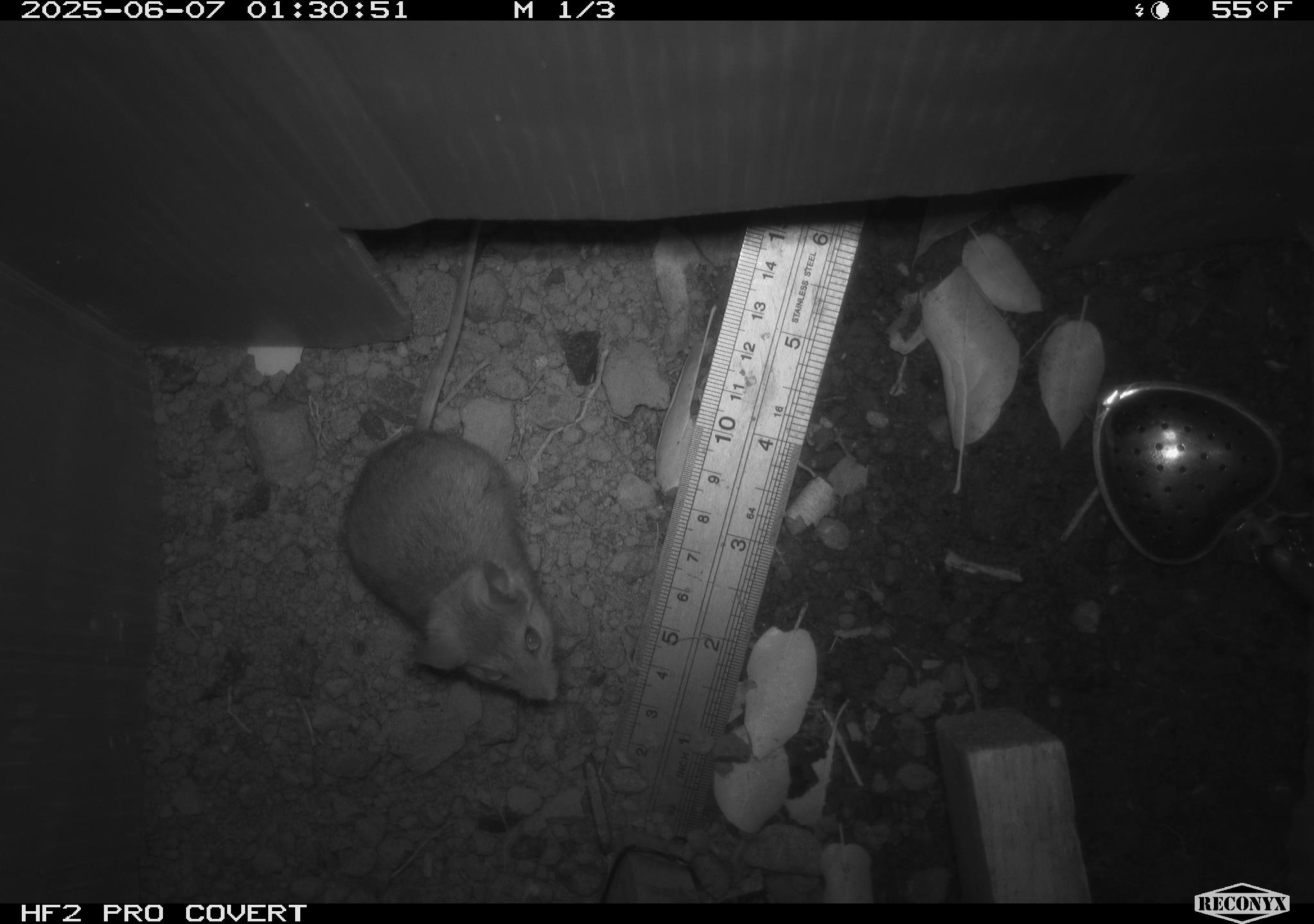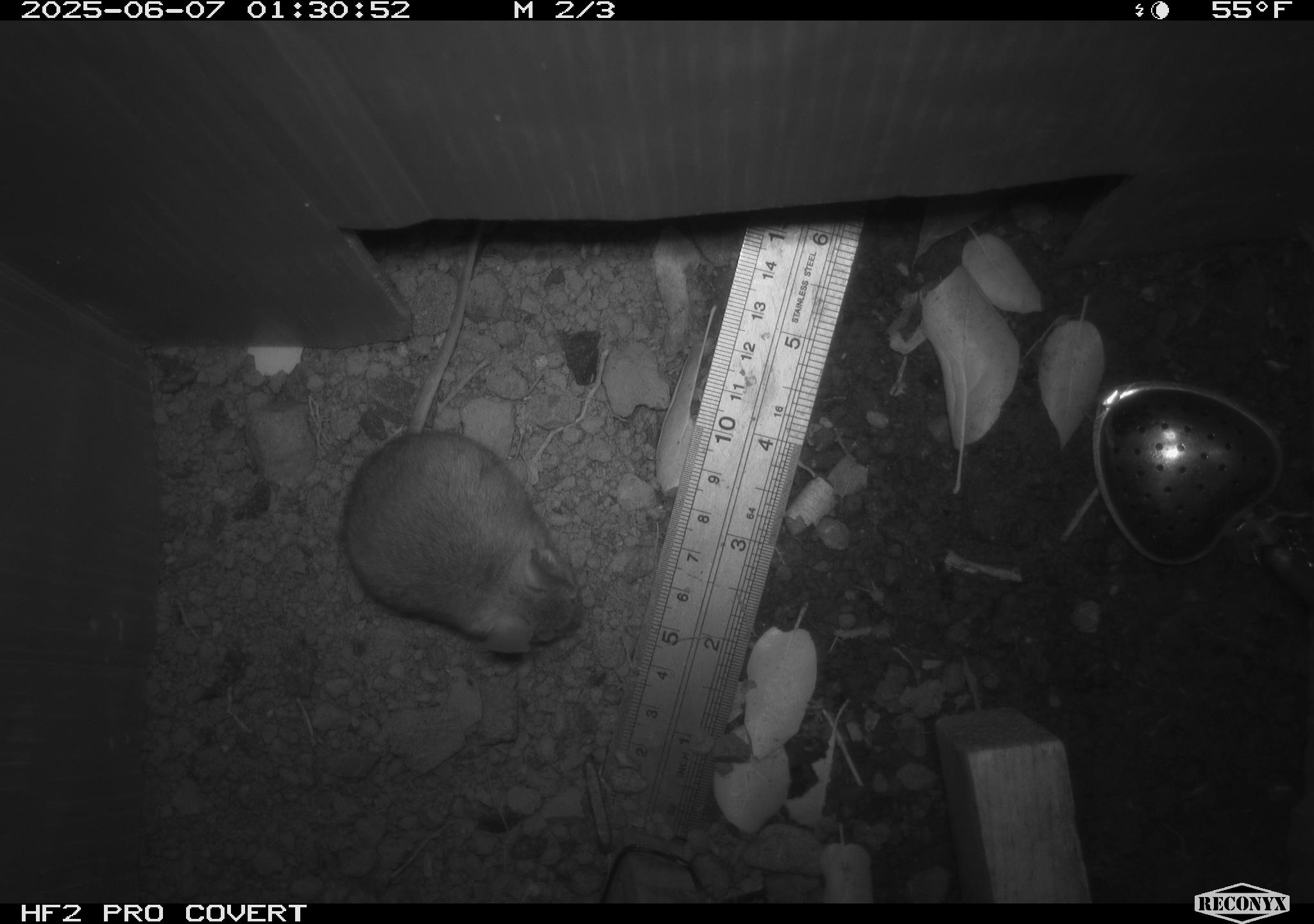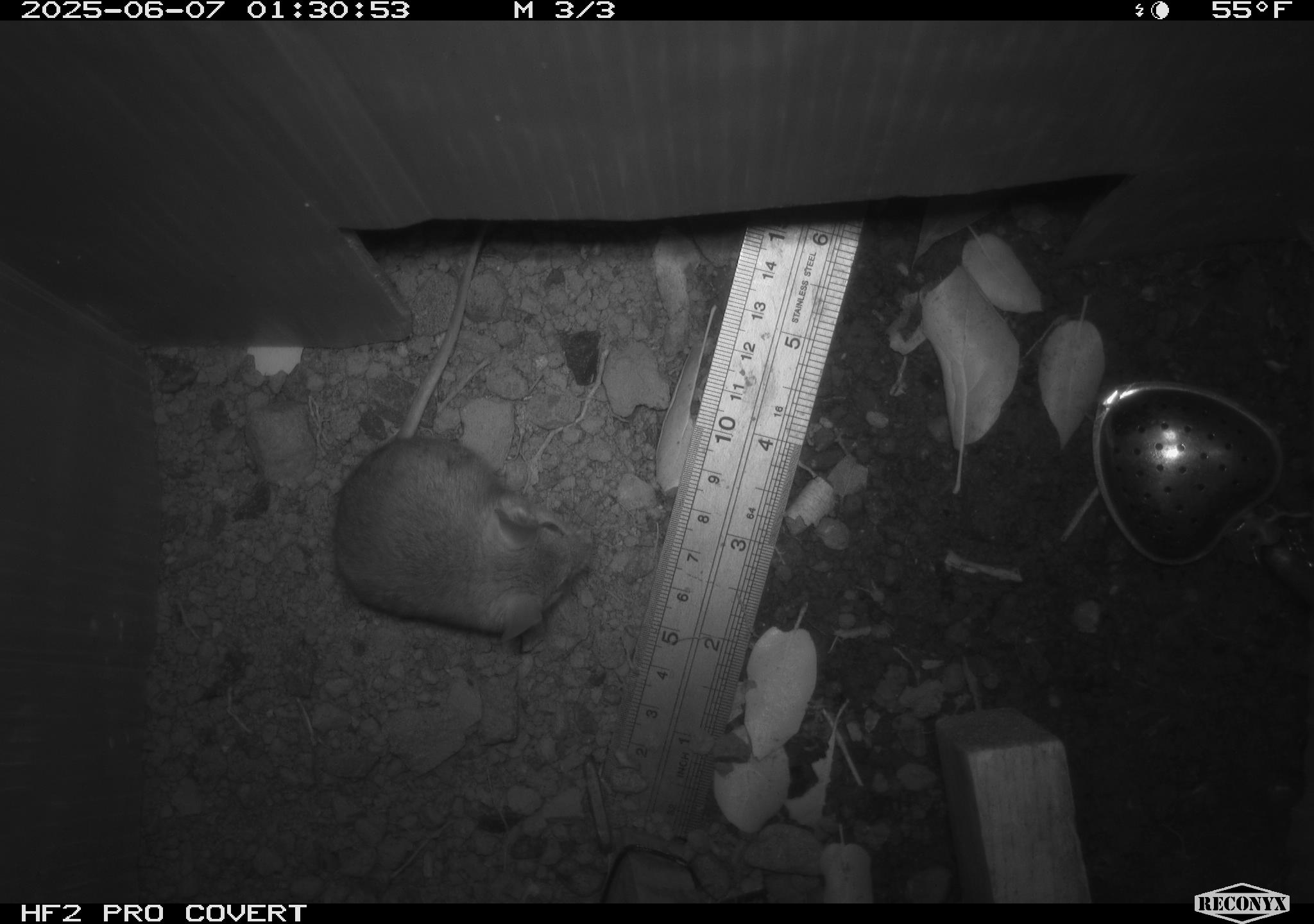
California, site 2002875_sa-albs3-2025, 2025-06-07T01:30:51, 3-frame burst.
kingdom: Animalia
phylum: Chordata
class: Mammalia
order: Rodentia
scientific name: Rodentia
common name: mouse species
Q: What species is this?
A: Mouse species (Rodentia).